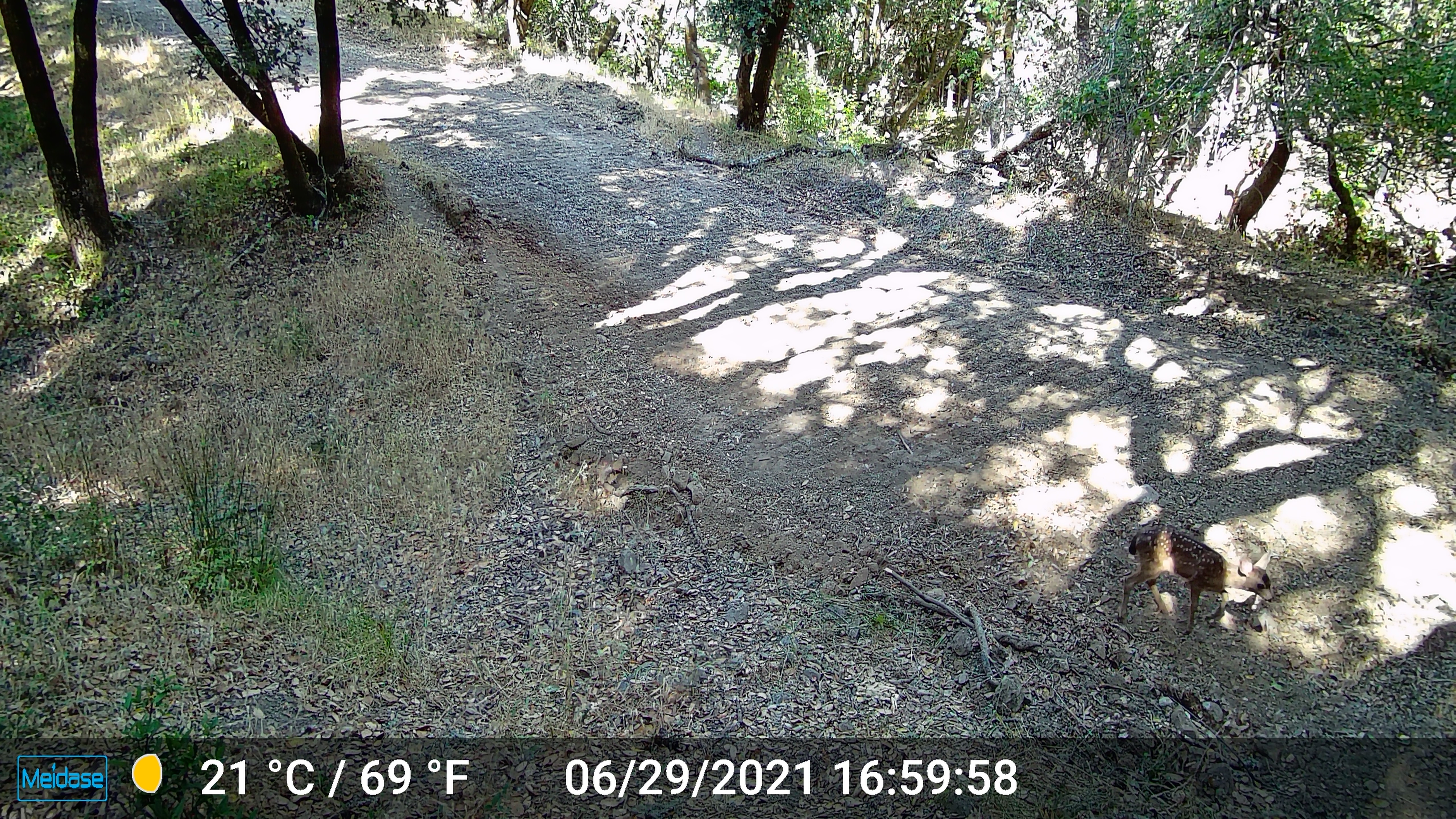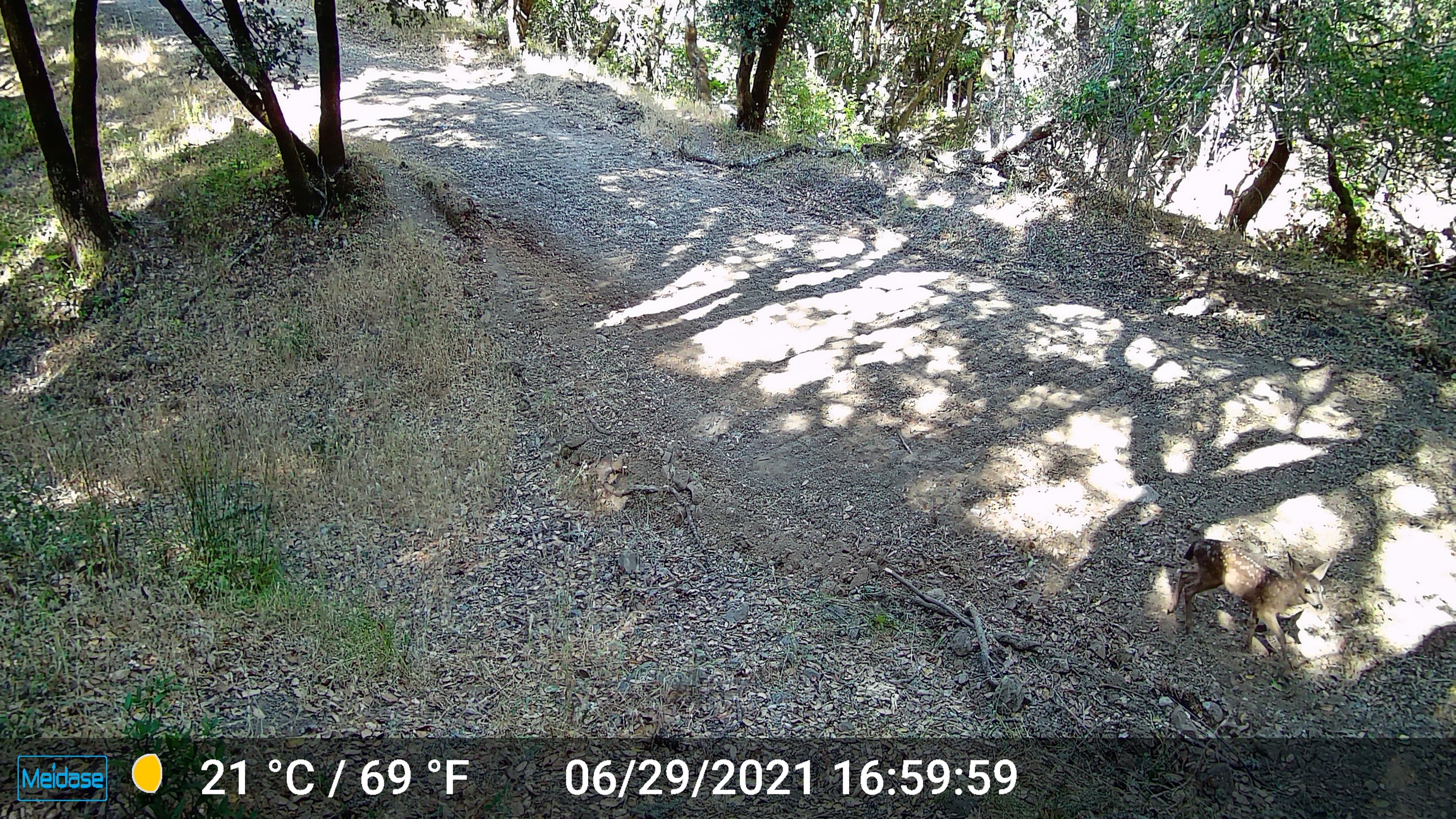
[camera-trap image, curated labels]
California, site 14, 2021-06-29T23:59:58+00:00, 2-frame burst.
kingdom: Animalia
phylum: Chordata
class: Mammalia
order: Artiodactyla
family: Cervidae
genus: Odocoileus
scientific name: Odocoileus hemionus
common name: mule deer